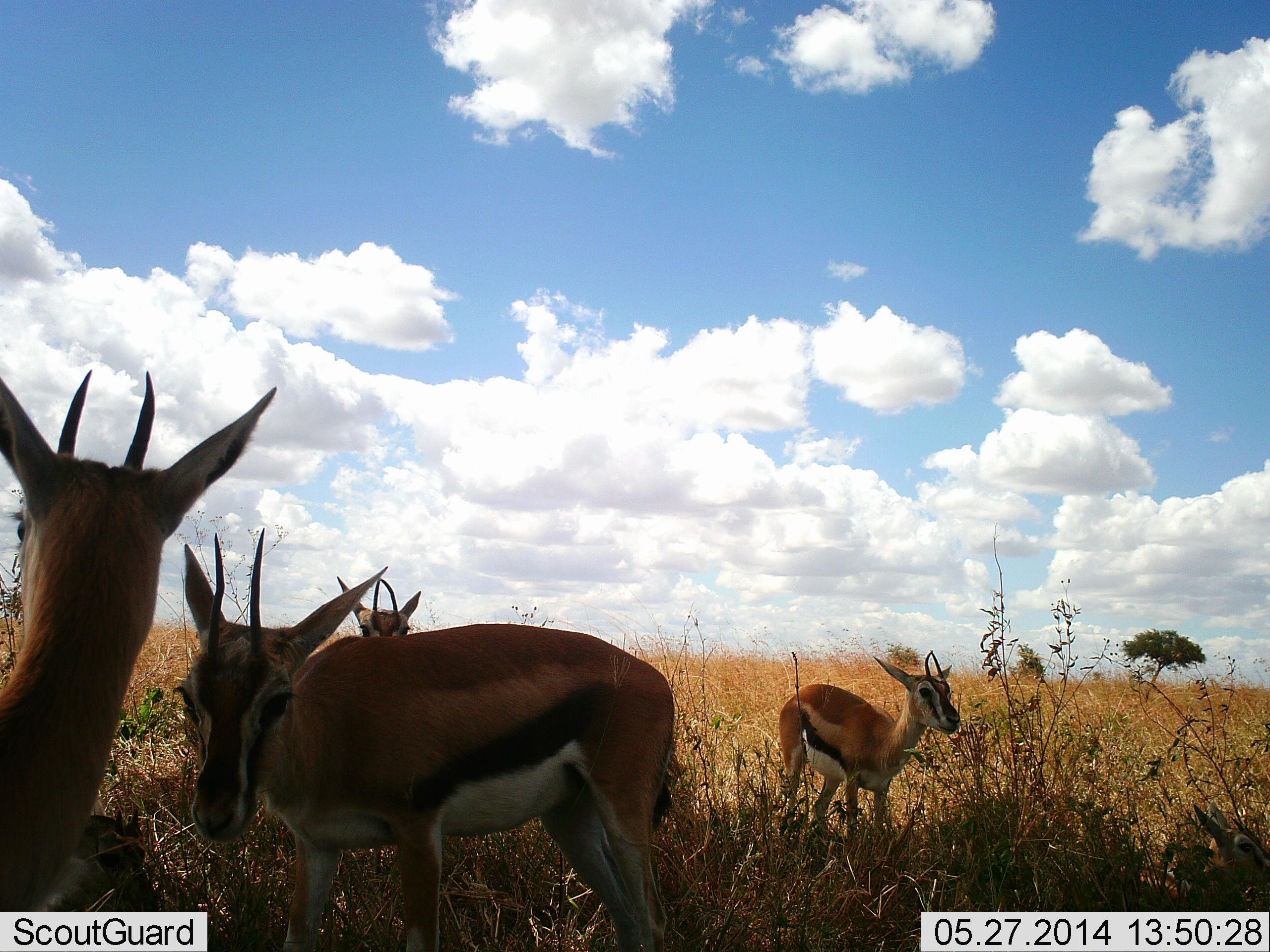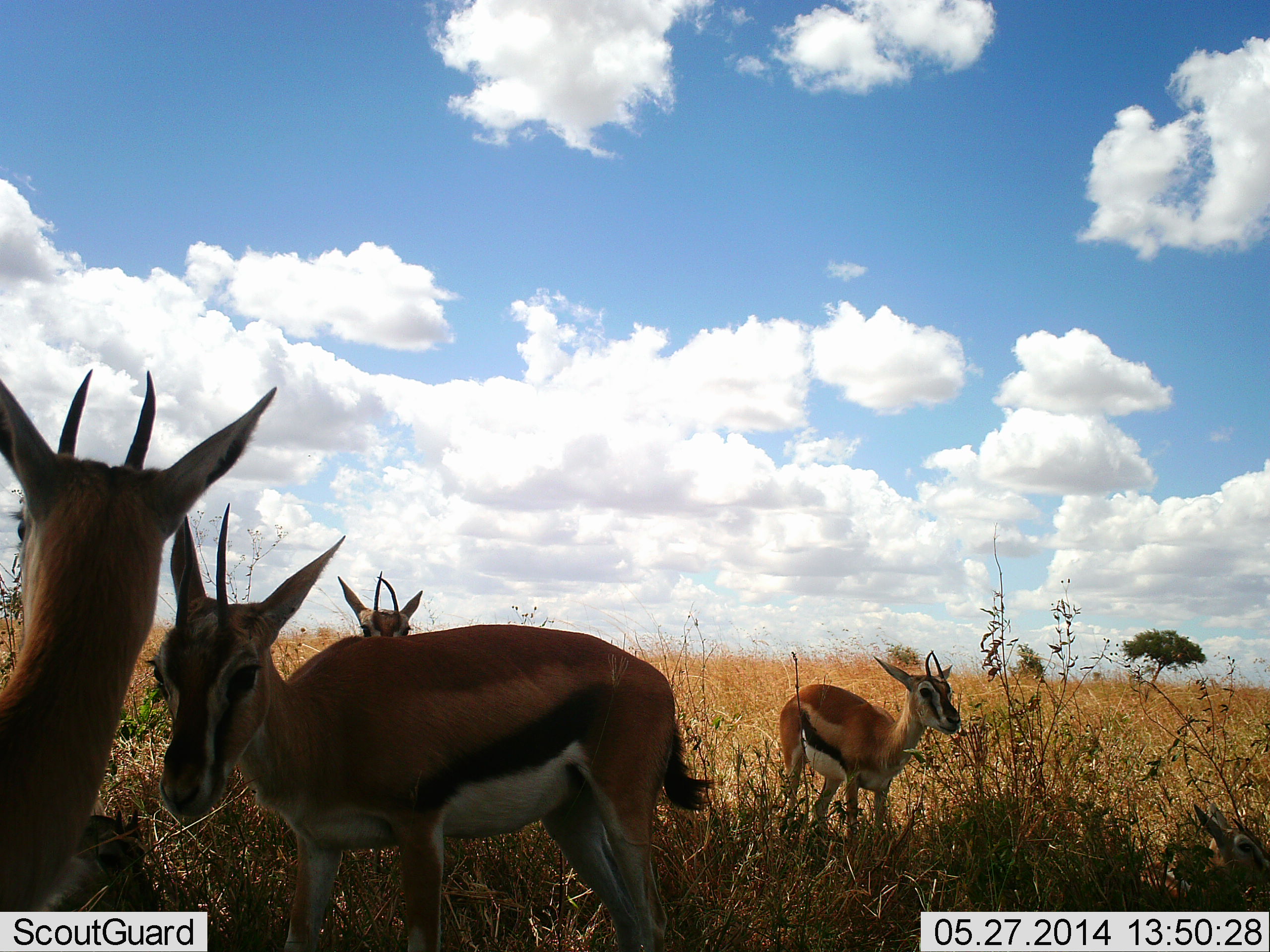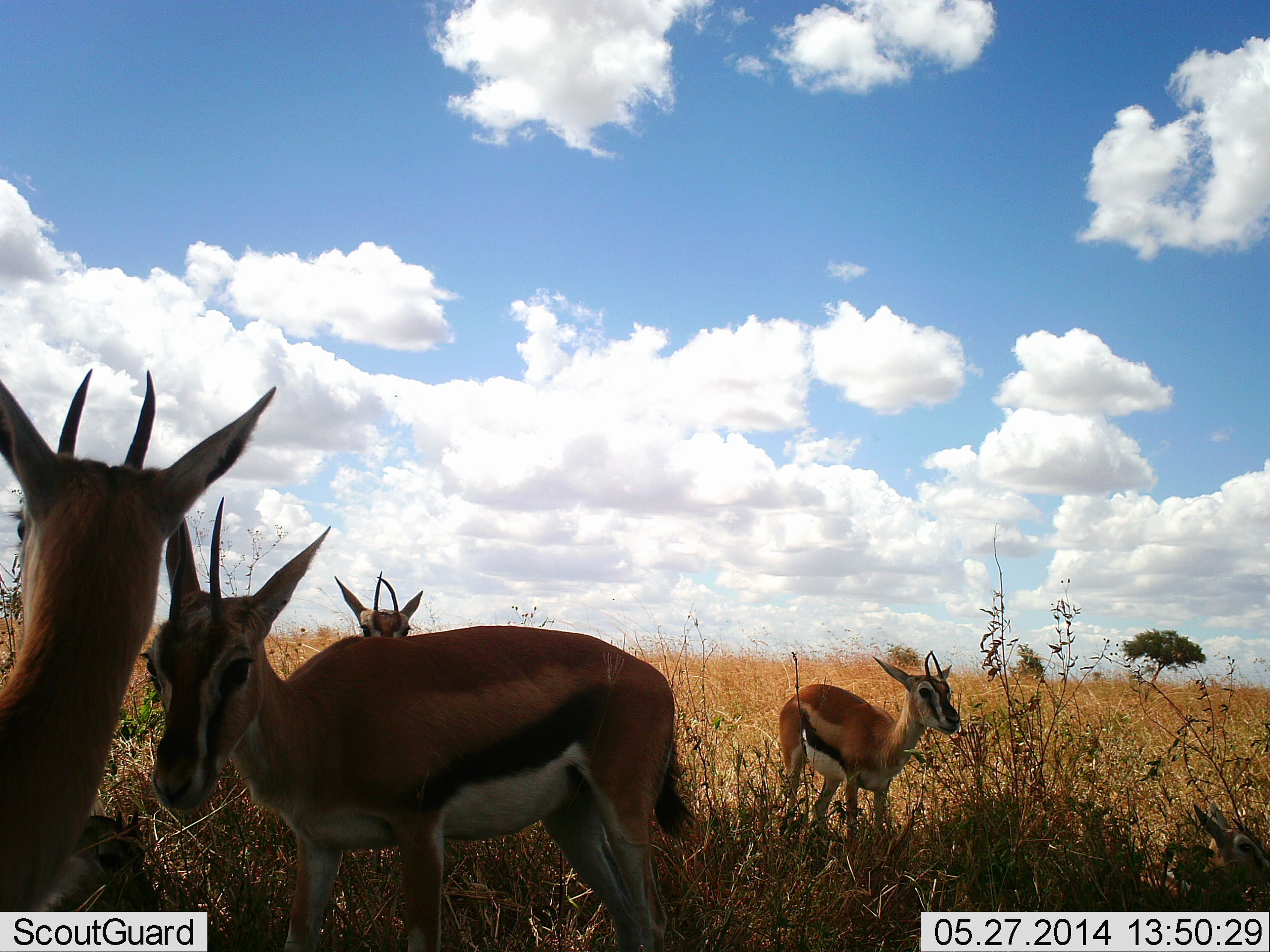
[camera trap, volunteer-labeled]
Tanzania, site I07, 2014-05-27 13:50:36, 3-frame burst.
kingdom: Animalia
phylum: Chordata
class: Mammalia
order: Artiodactyla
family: Bovidae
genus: Eudorcas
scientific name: Eudorcas thomsonii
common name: thomson's gazelle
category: gazellethomsons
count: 4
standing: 100%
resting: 36%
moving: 18%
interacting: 18%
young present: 36%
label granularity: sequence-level